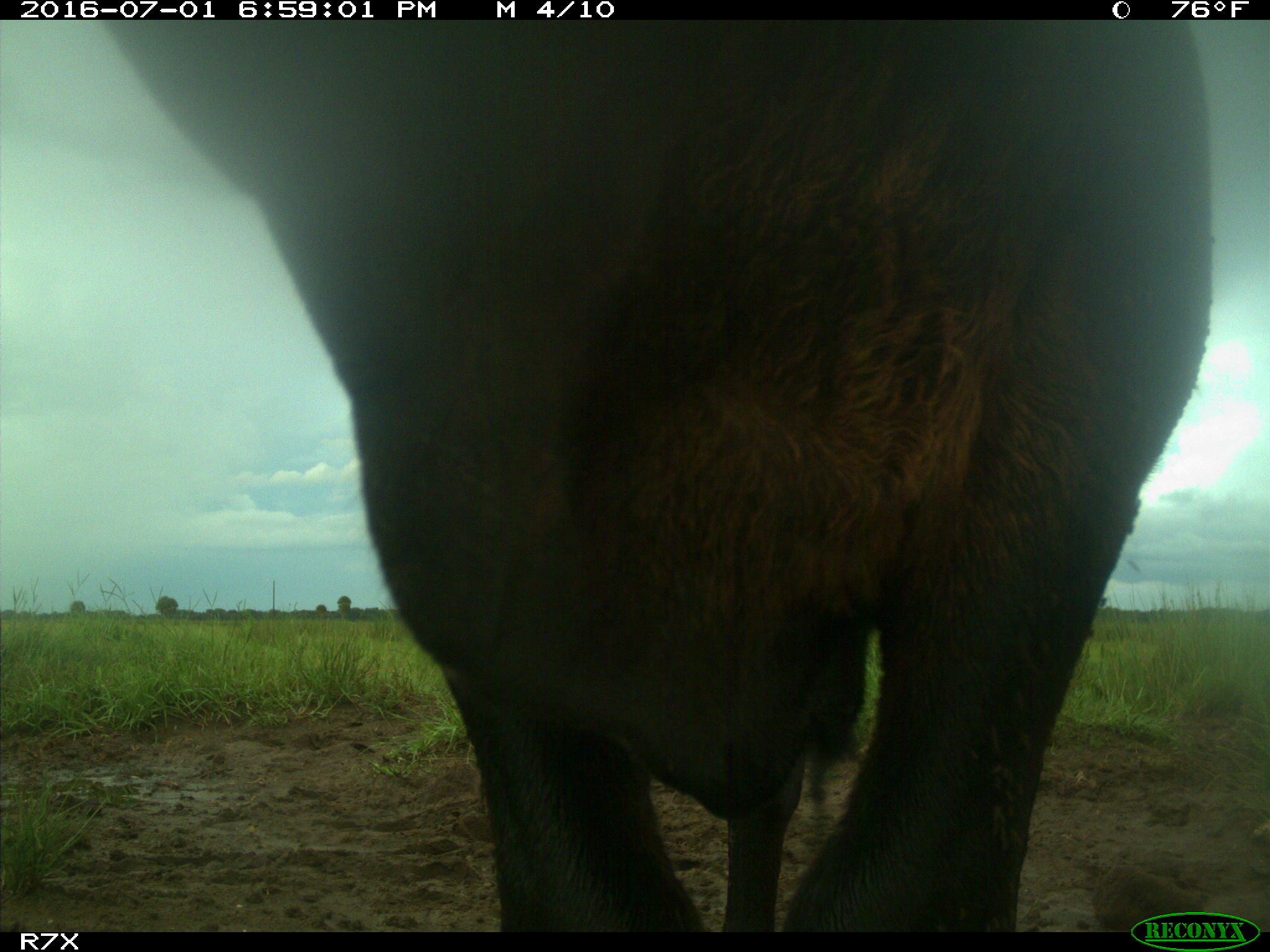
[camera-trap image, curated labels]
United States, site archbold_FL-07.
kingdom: Animalia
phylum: Chordata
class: Mammalia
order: Artiodactyla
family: Bovidae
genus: Bos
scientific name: Bos taurus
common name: domestic cow